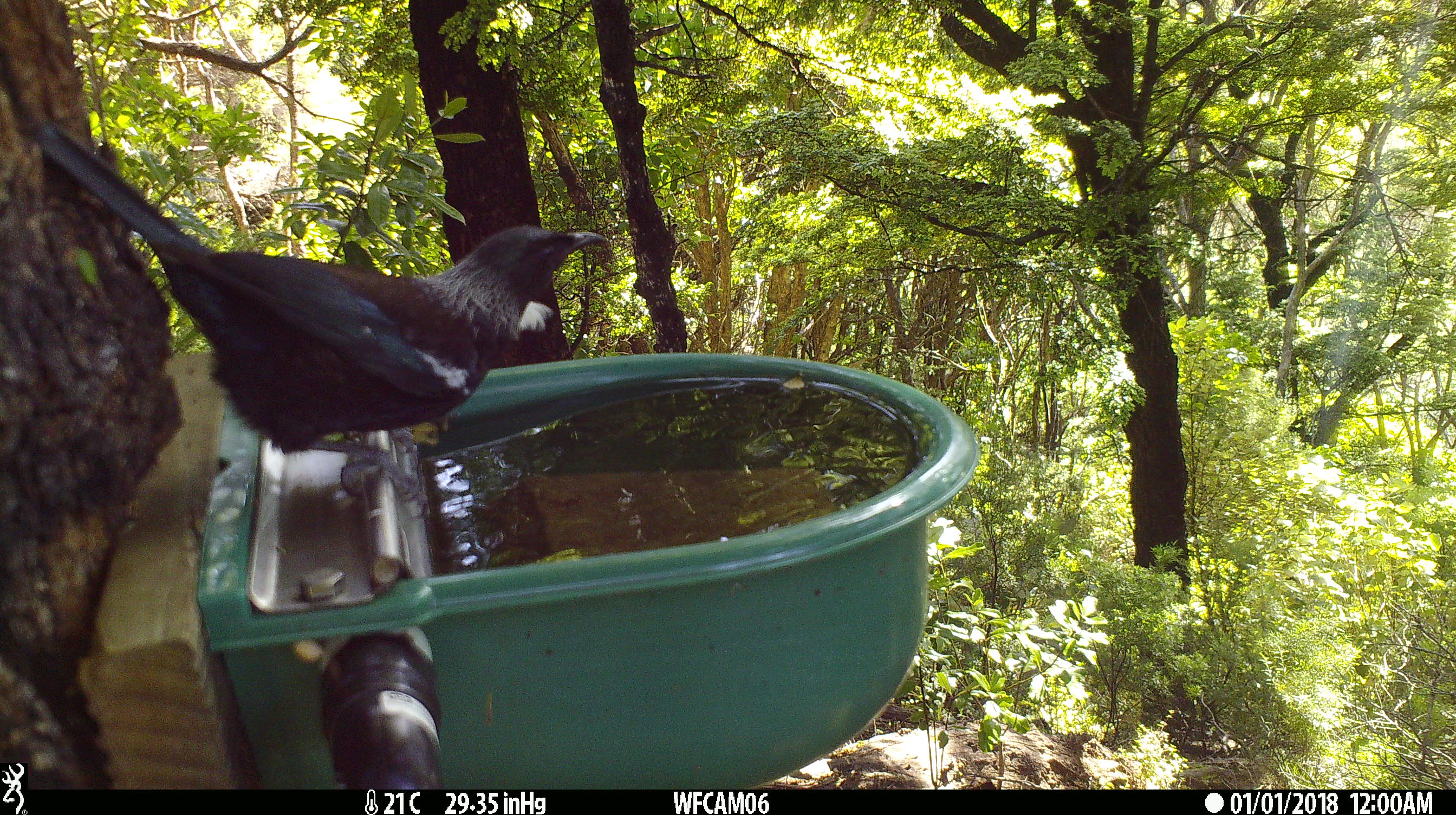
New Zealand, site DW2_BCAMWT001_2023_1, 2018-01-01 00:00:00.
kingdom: Animalia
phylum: Chordata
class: Aves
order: Passeriformes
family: Meliphagidae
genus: Prosthemadera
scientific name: Prosthemadera novaeseelandiae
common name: tui